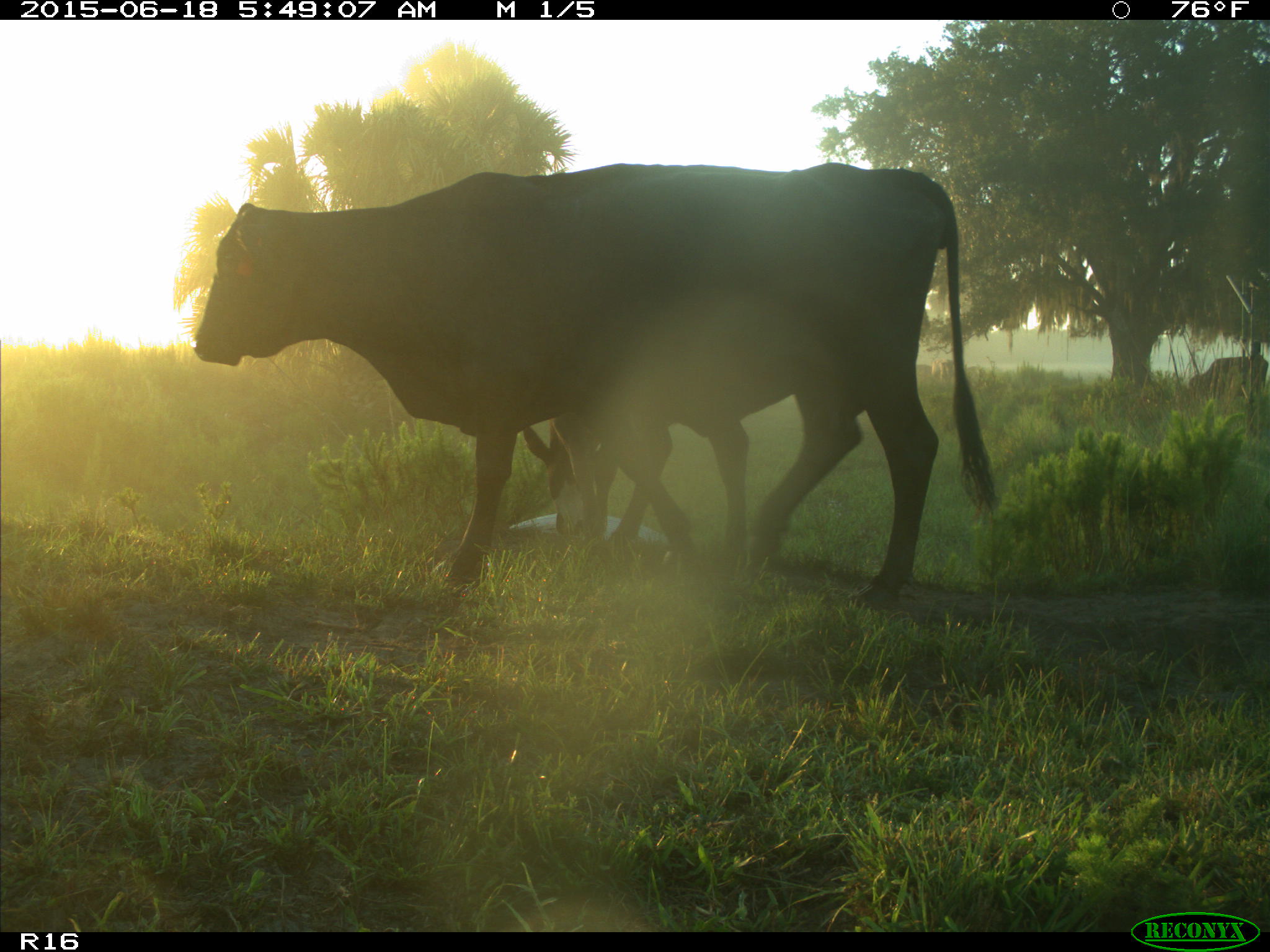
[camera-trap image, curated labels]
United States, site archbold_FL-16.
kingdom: Animalia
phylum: Chordata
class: Mammalia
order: Artiodactyla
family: Bovidae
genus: Bos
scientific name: Bos taurus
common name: domestic cow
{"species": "Bos taurus (domestic cow)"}